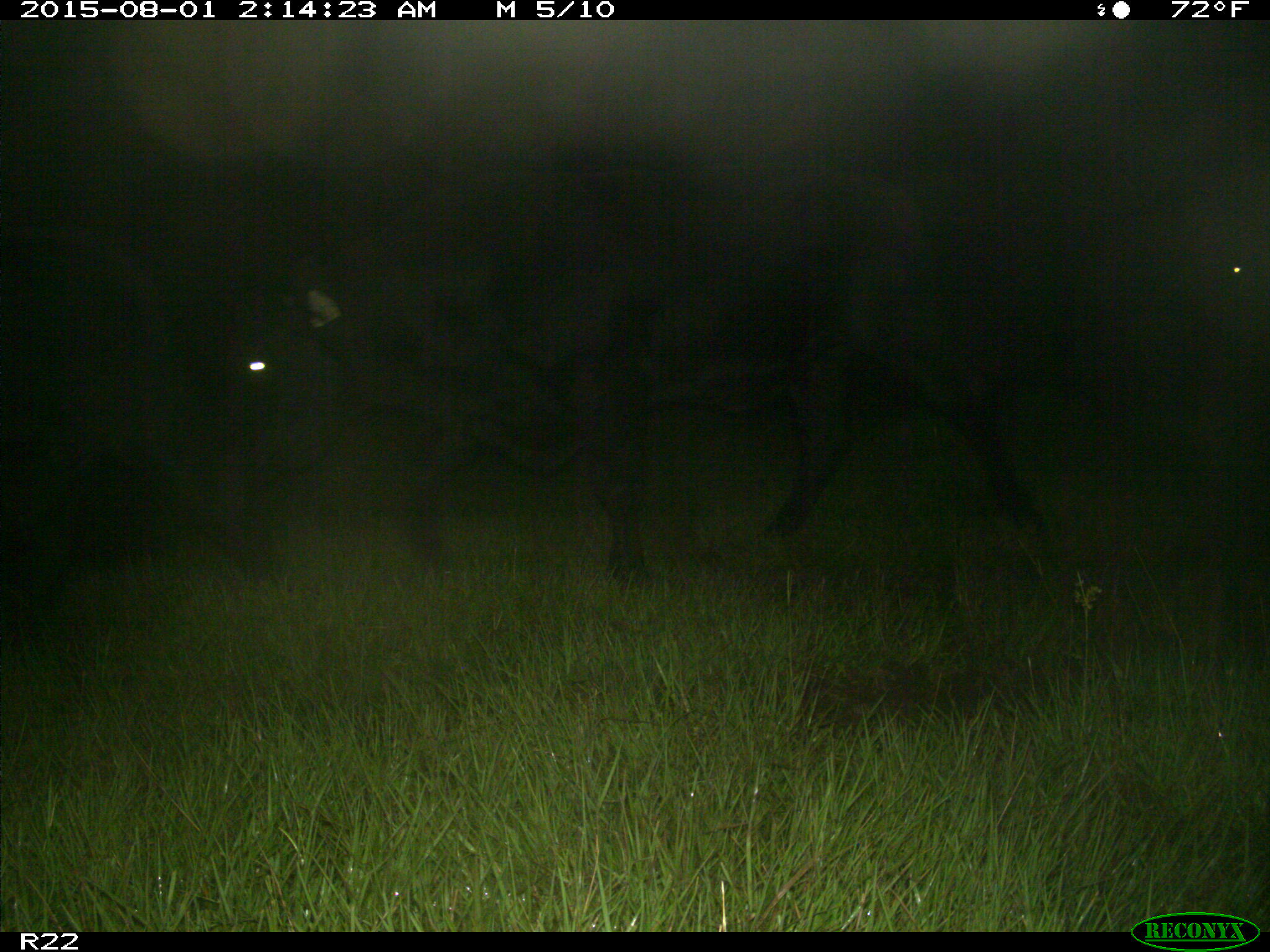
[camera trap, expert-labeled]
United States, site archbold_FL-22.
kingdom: Animalia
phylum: Chordata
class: Mammalia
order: Artiodactyla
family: Bovidae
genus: Bos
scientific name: Bos taurus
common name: domestic cow